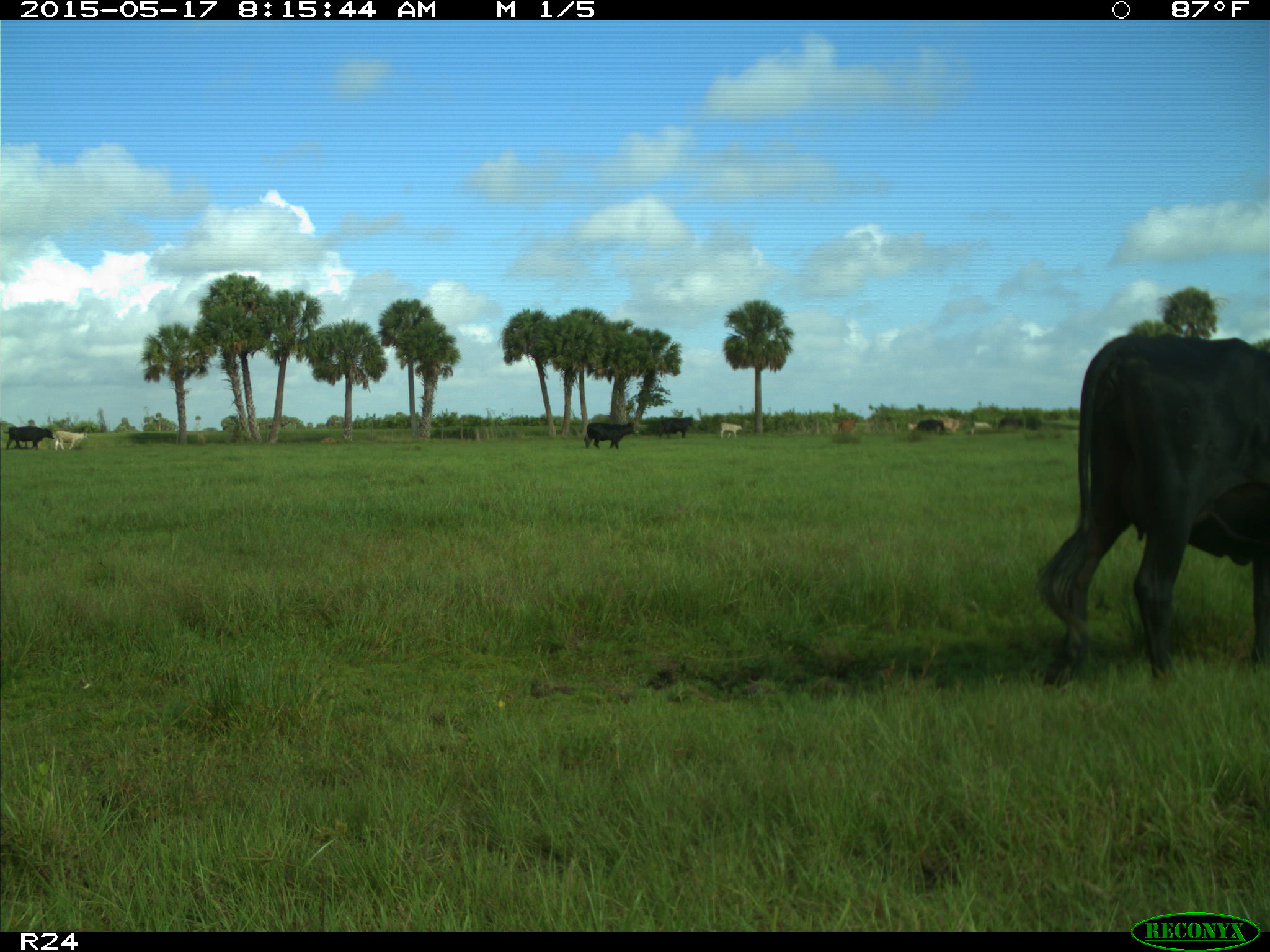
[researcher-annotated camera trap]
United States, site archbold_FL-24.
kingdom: Animalia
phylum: Chordata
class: Mammalia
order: Artiodactyla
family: Bovidae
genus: Bos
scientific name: Bos taurus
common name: domestic cow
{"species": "Bos taurus (domestic cow)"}